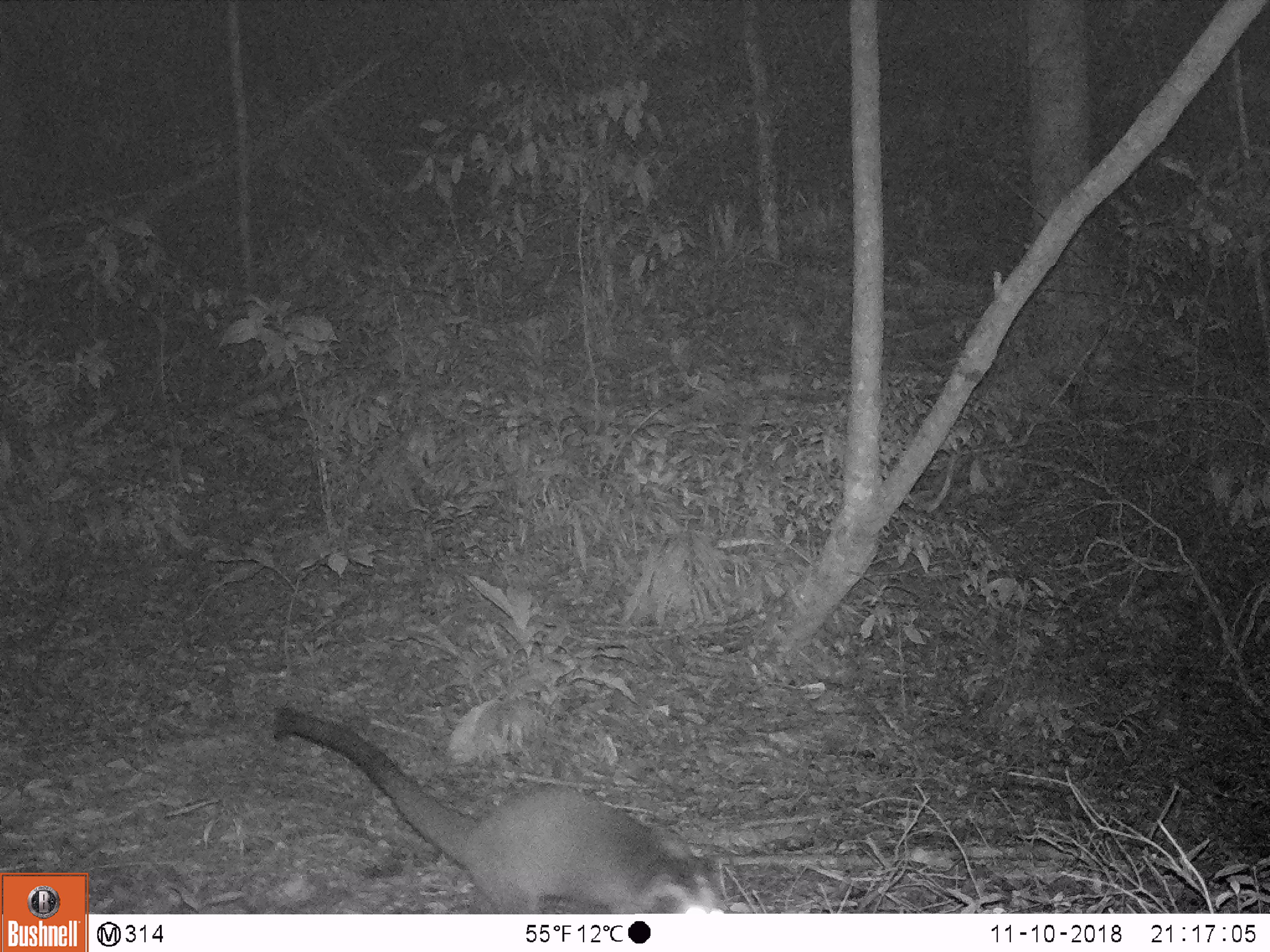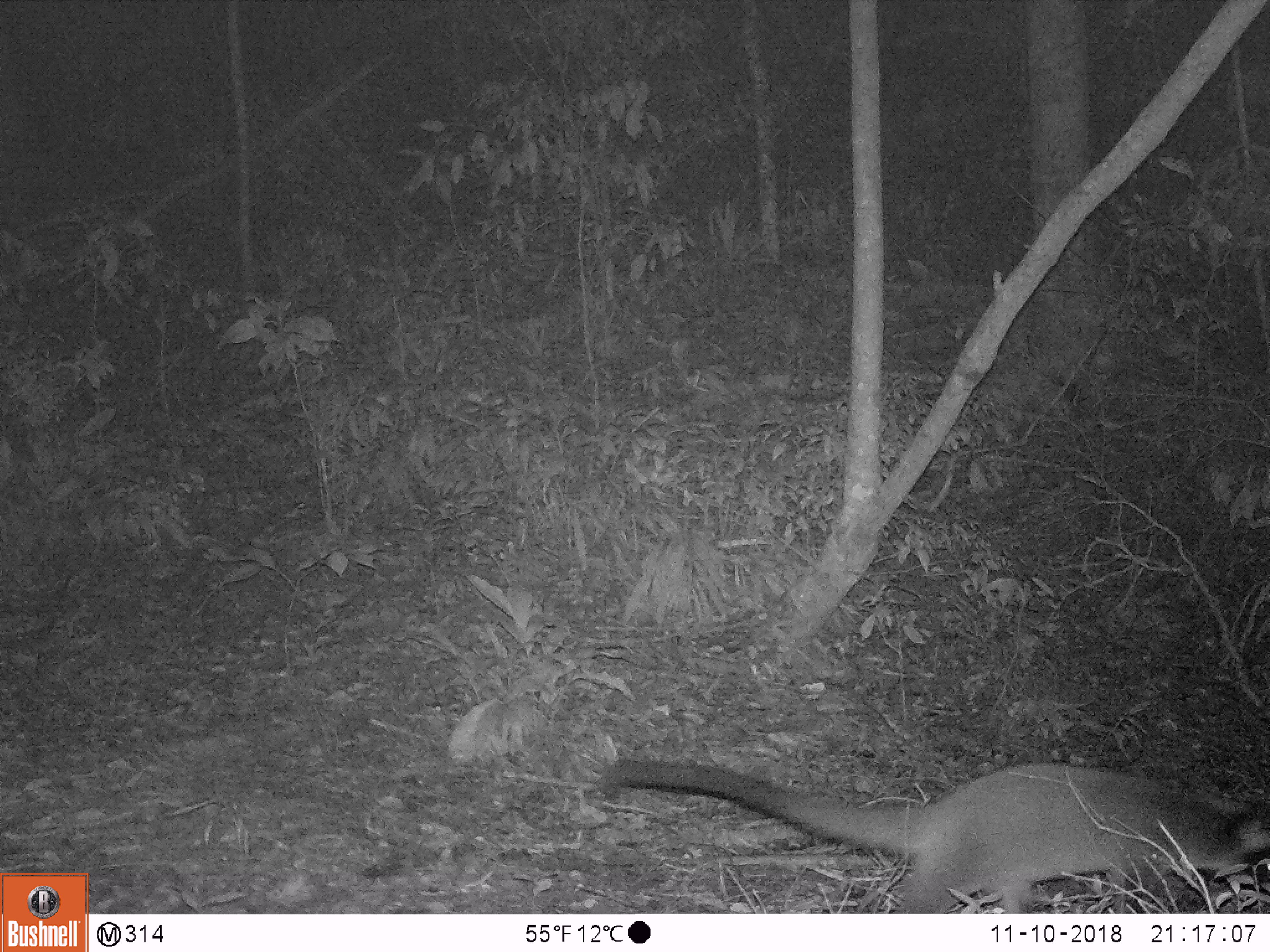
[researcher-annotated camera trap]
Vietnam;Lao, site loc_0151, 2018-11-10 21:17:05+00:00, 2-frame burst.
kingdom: Animalia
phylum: Chordata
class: Mammalia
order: Carnivora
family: Viverridae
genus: Paguma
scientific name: Paguma larvata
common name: masked palm civet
Masked palm civet (Paguma larvata). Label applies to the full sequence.